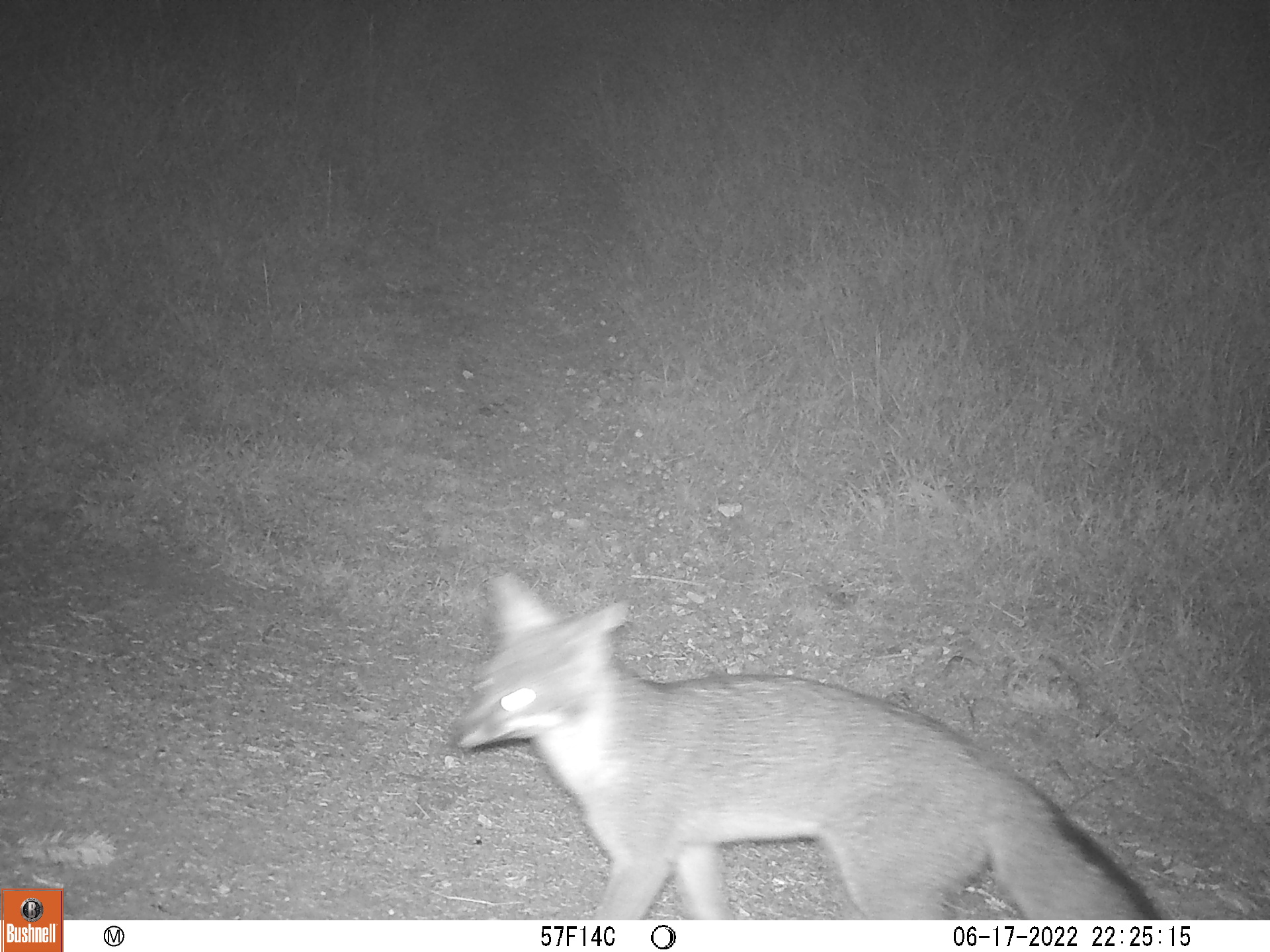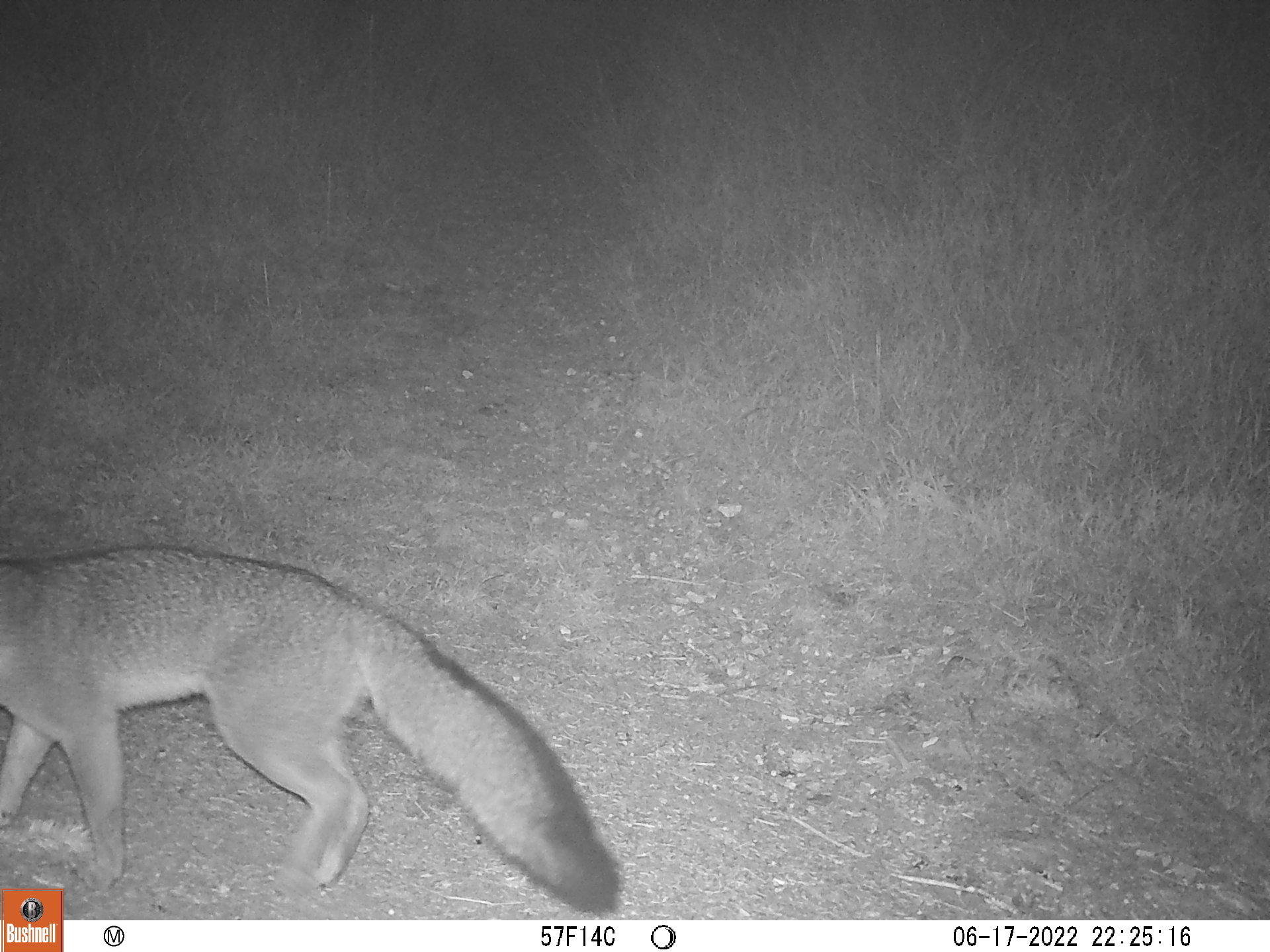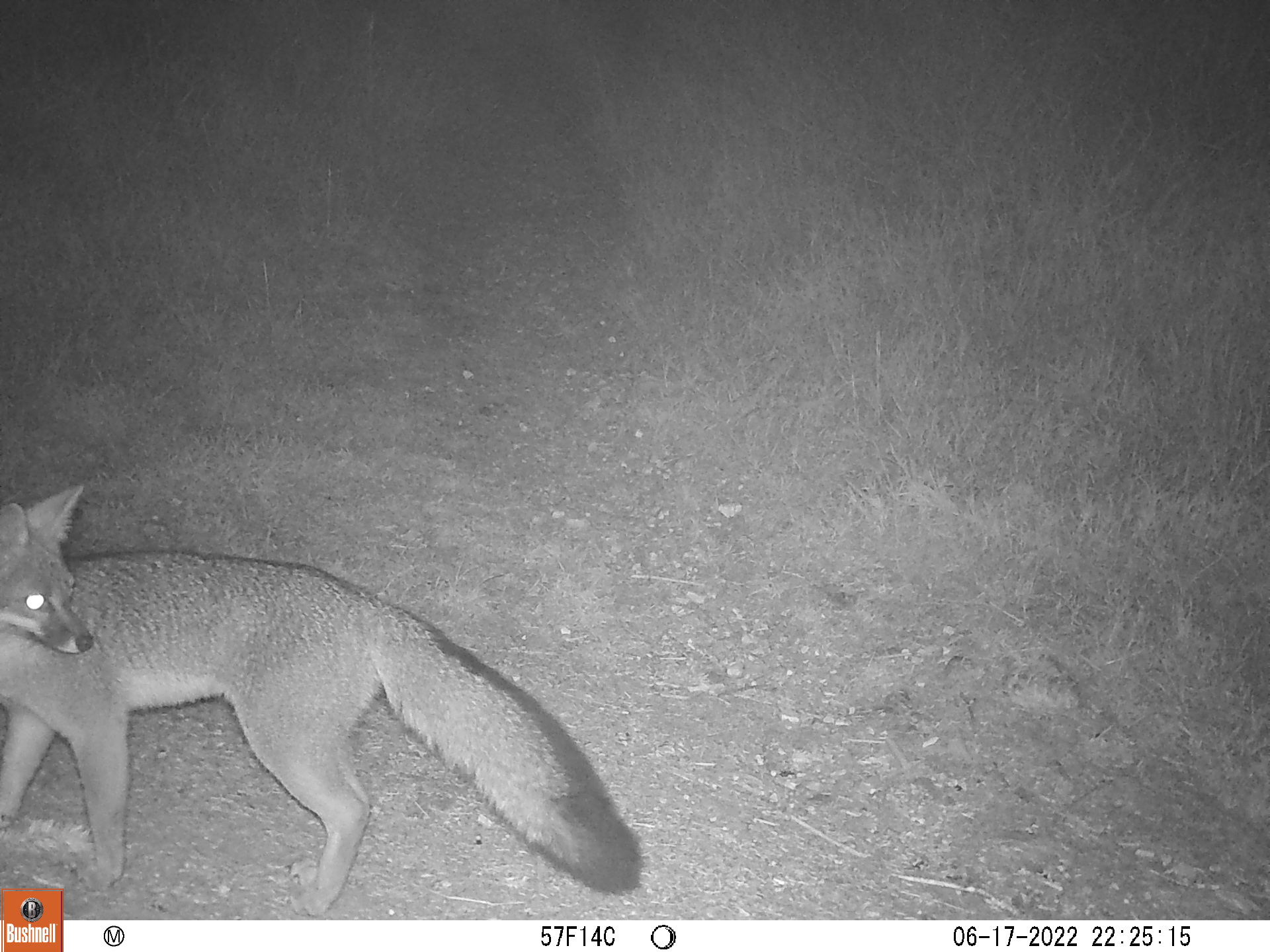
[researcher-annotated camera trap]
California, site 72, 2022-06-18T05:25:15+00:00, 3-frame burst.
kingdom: Animalia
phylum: Chordata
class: Mammalia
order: Carnivora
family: Canidae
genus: Urocyon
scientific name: Urocyon cinereoargenteus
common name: gray fox